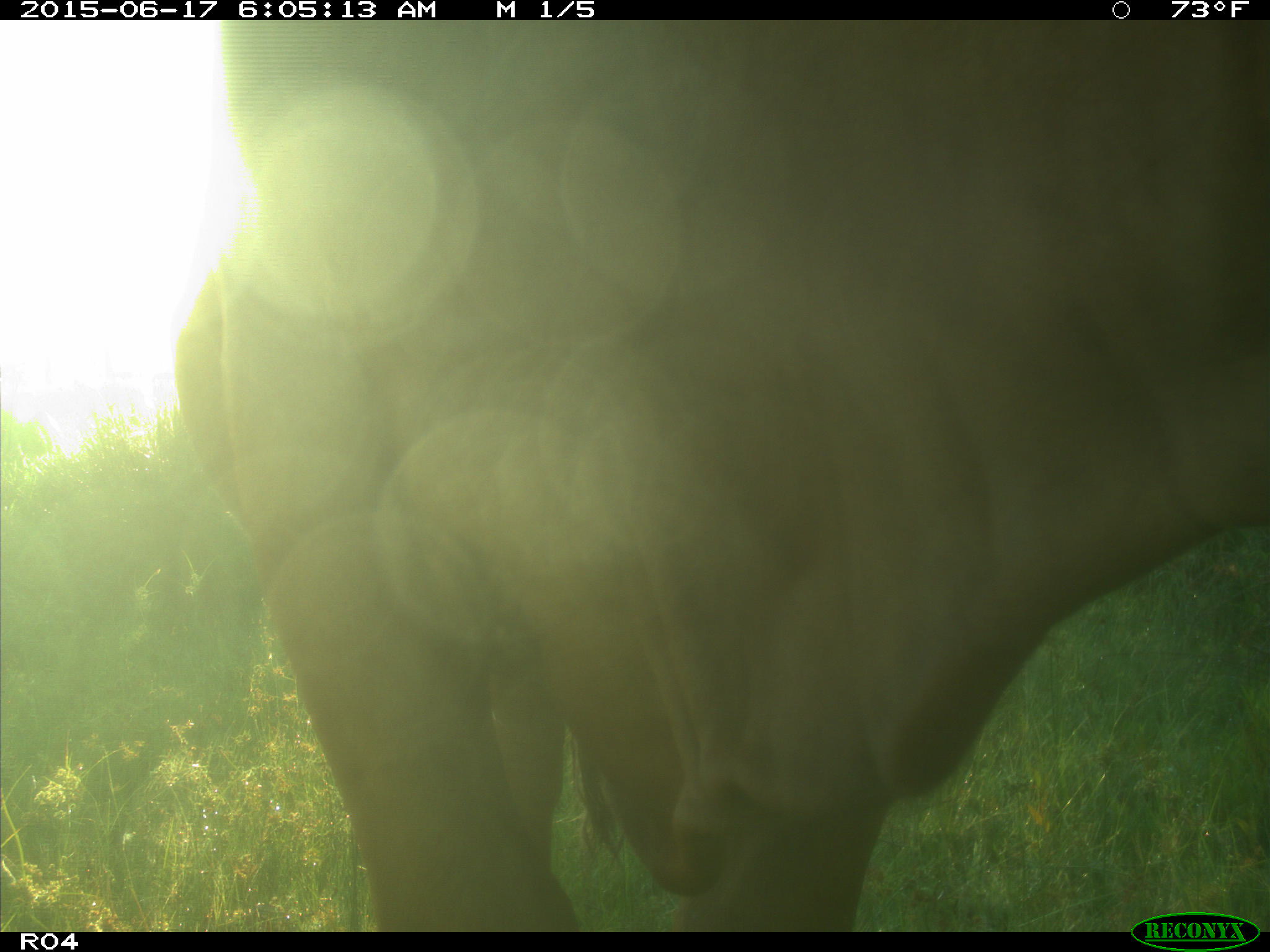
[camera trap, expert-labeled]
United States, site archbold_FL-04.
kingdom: Animalia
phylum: Chordata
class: Mammalia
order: Artiodactyla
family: Bovidae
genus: Bos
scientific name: Bos taurus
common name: domestic cow